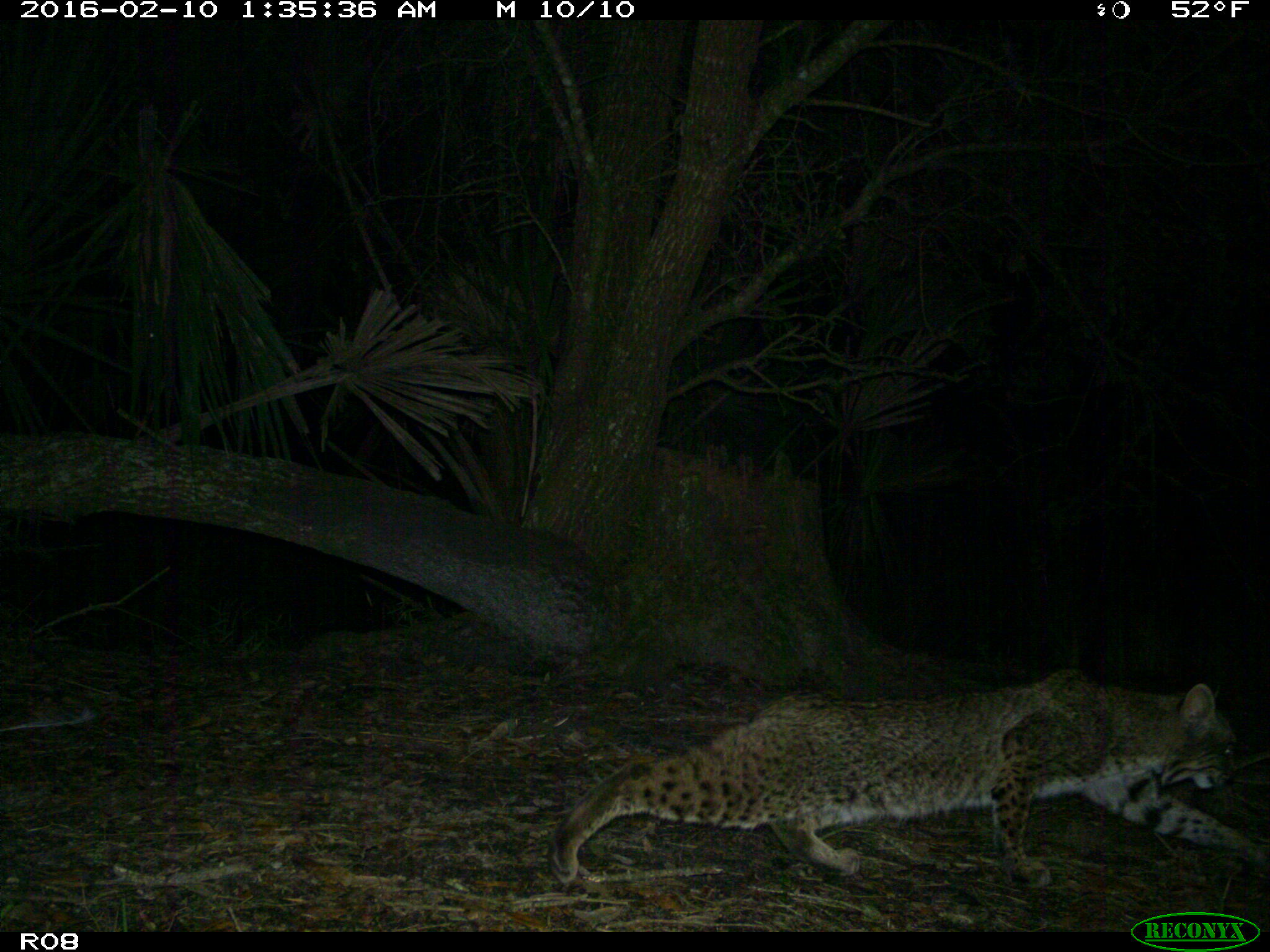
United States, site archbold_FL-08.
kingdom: Animalia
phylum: Chordata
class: Mammalia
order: Carnivora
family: Felidae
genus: Lynx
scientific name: Lynx rufus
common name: bobcat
Lynx rufus (bobcat).